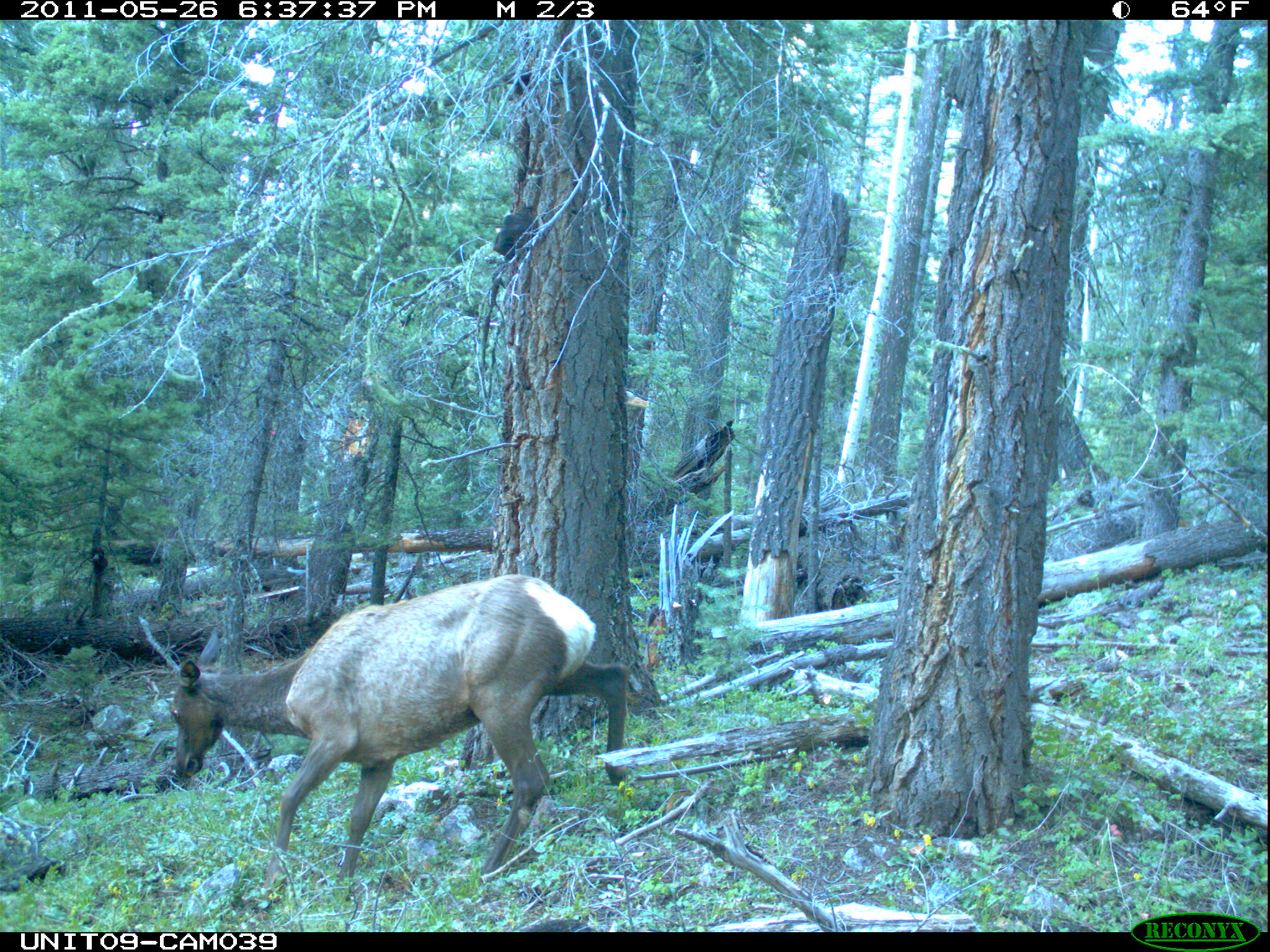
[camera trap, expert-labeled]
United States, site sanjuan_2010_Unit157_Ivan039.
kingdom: Animalia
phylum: Chordata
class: Mammalia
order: Artiodactyla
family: Cervidae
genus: Cervus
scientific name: Cervus elaphus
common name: red deer